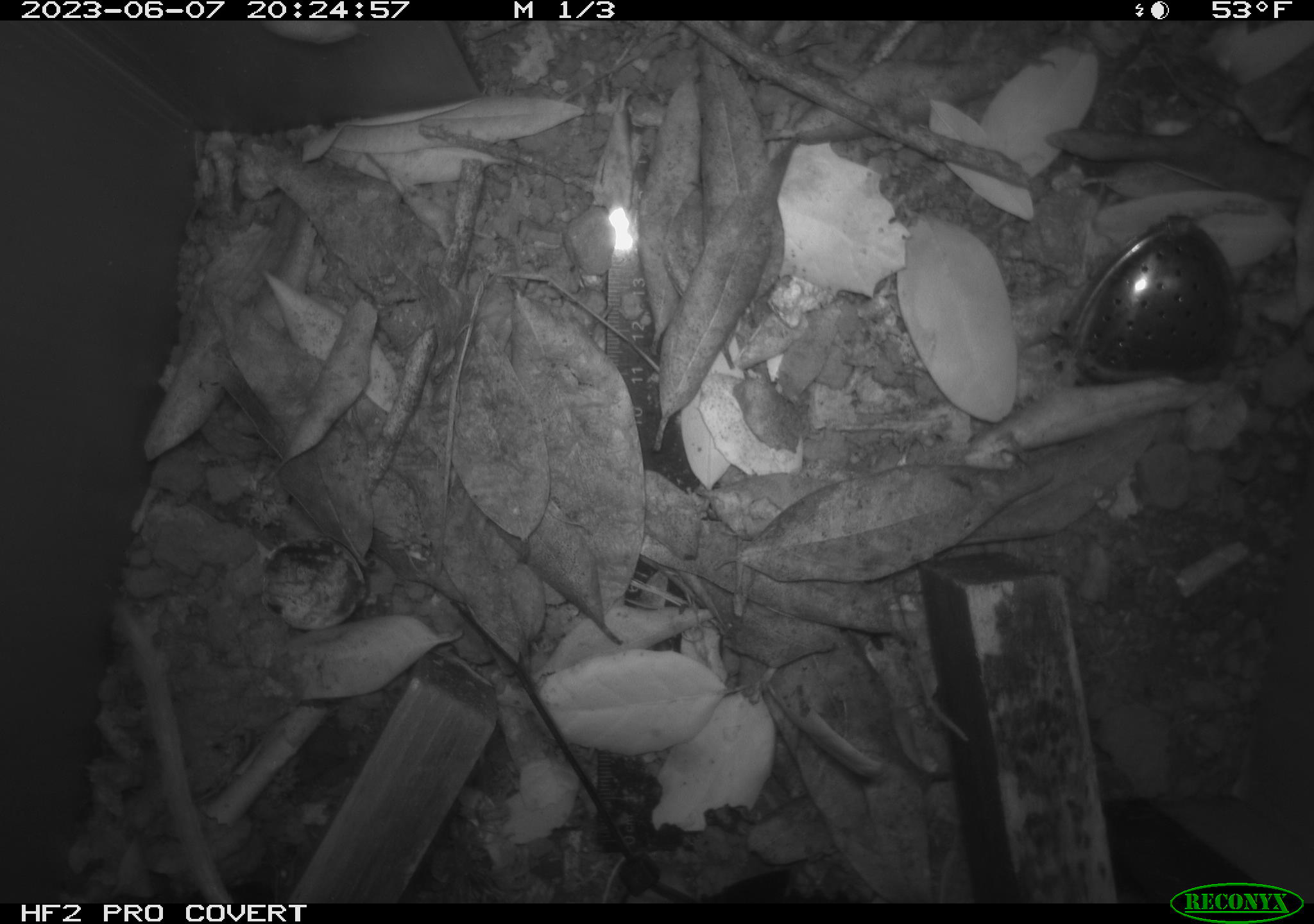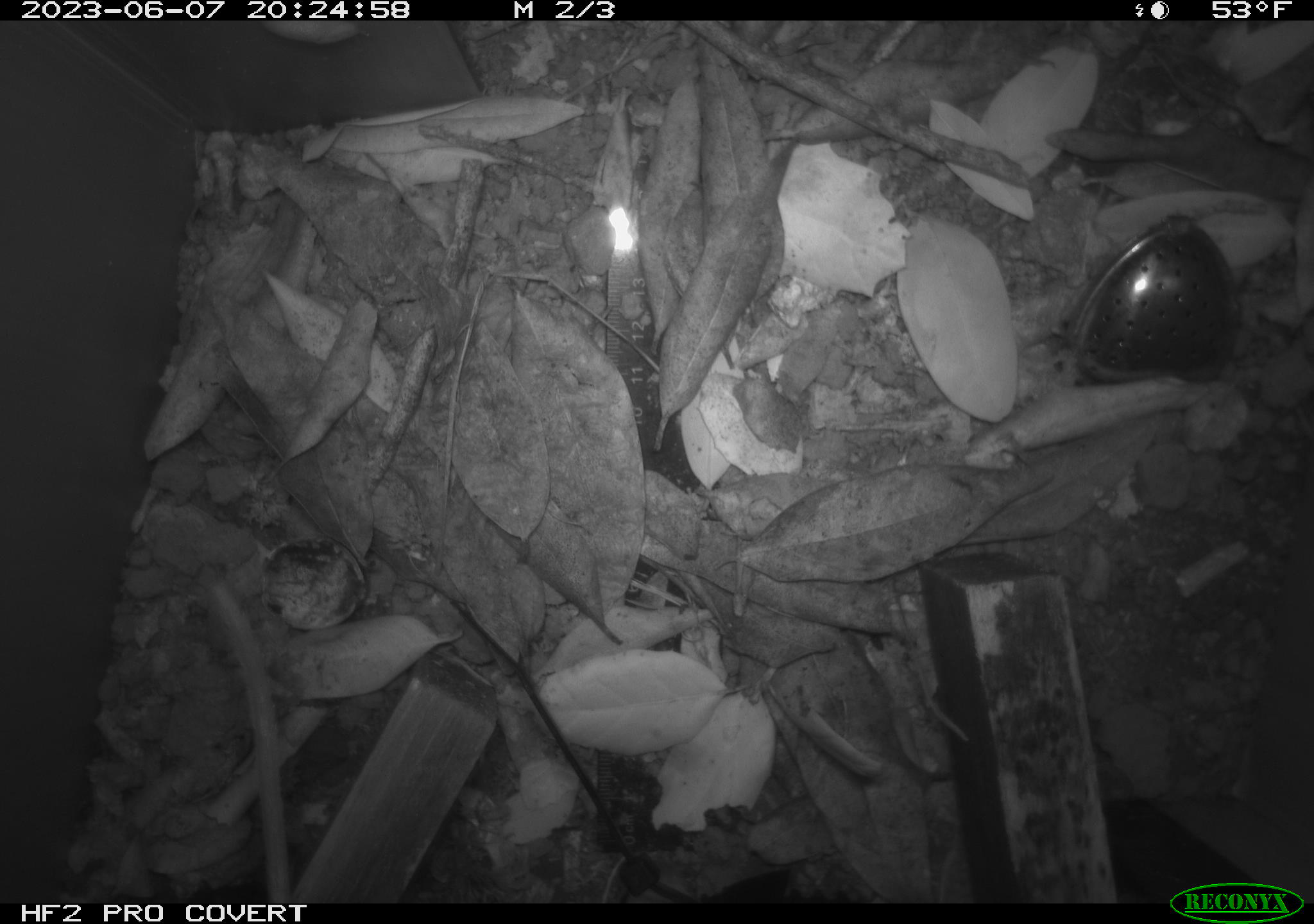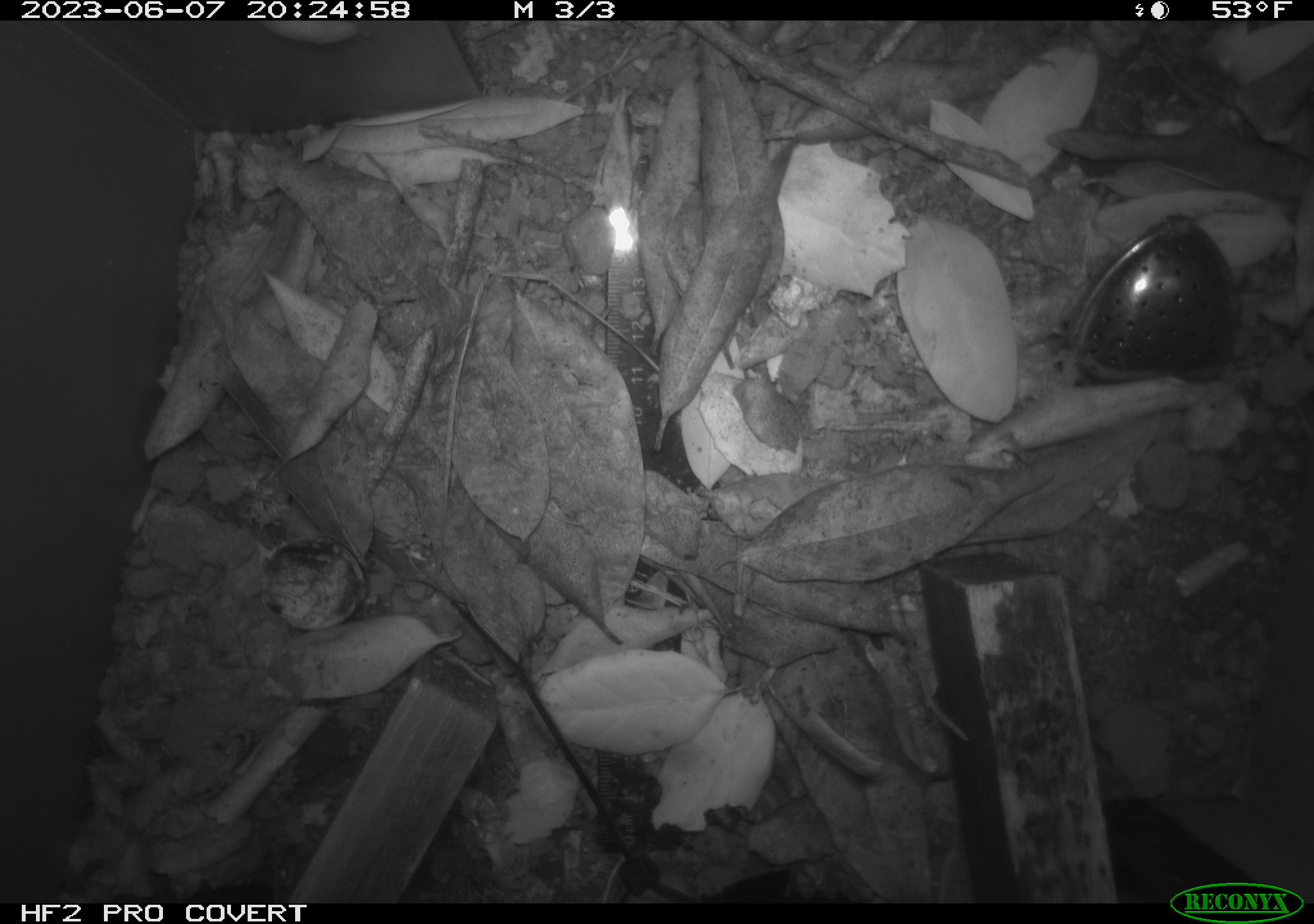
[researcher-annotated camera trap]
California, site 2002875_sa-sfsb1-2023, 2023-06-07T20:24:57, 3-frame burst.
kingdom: Animalia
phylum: Chordata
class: Mammalia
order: Rodentia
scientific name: Rodentia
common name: mouse species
Mouse species (Rodentia).